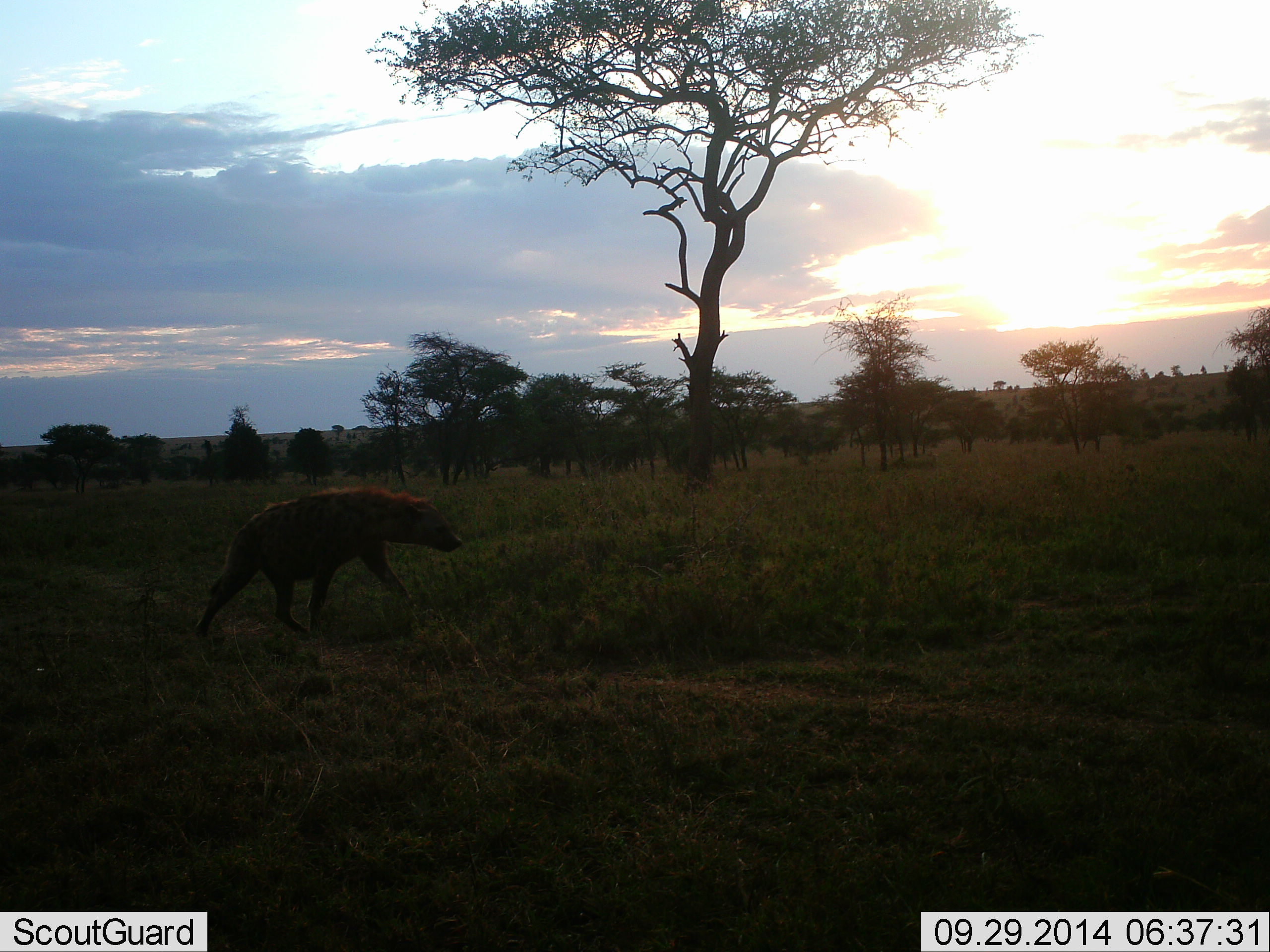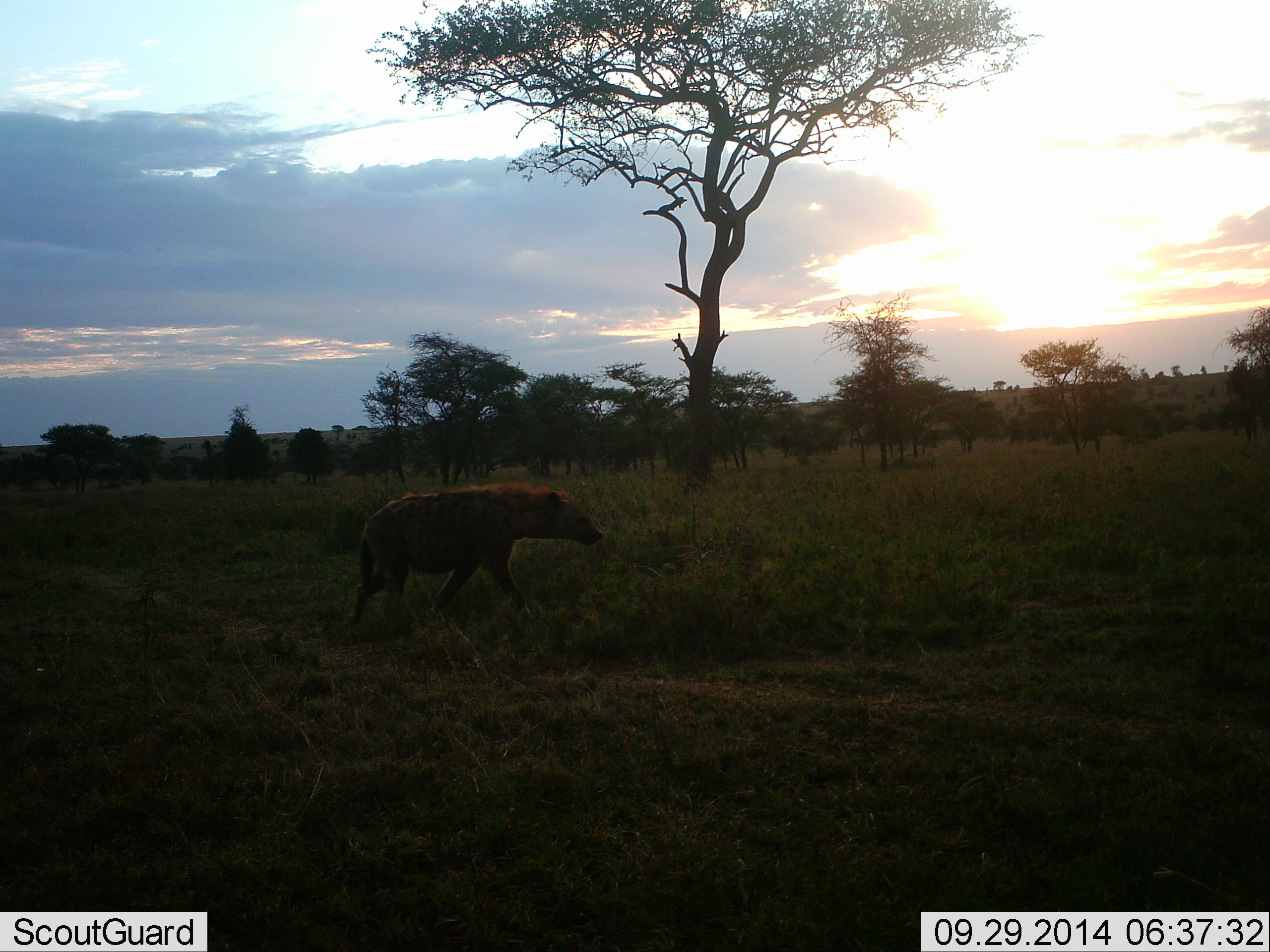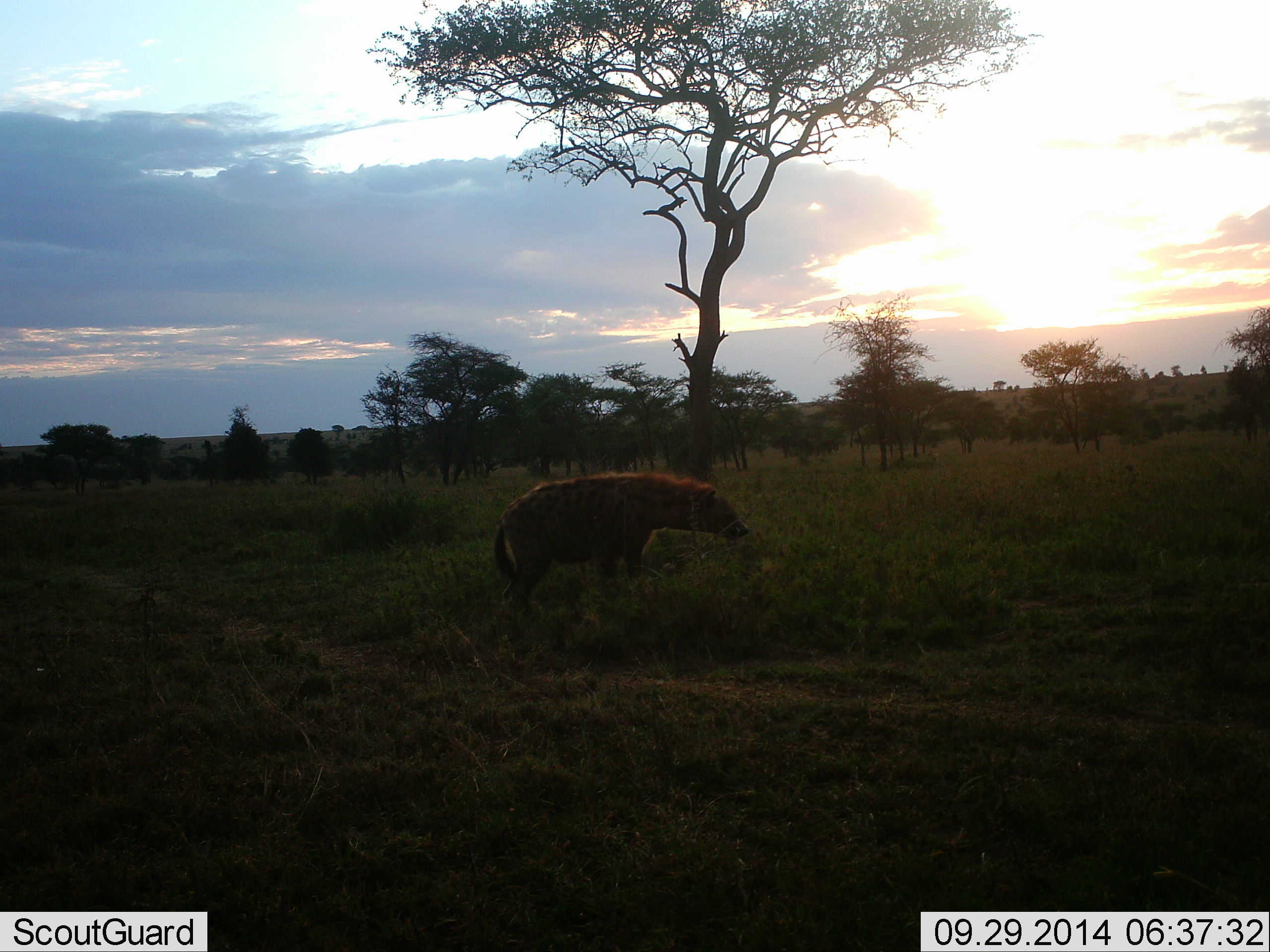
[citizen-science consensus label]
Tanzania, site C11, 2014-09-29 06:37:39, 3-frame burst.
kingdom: Animalia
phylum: Chordata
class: Mammalia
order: Carnivora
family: Hyaenidae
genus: Crocuta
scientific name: Crocuta crocuta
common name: spotted hyena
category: hyenaspotted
Hyenaspotted (spotted hyena) (Crocuta crocuta), count 1. Behavior (volunteer vote fractions): standing 0%, resting 0%, moving 100%, interacting 0%. Young present (vote fraction): 0%. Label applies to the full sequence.